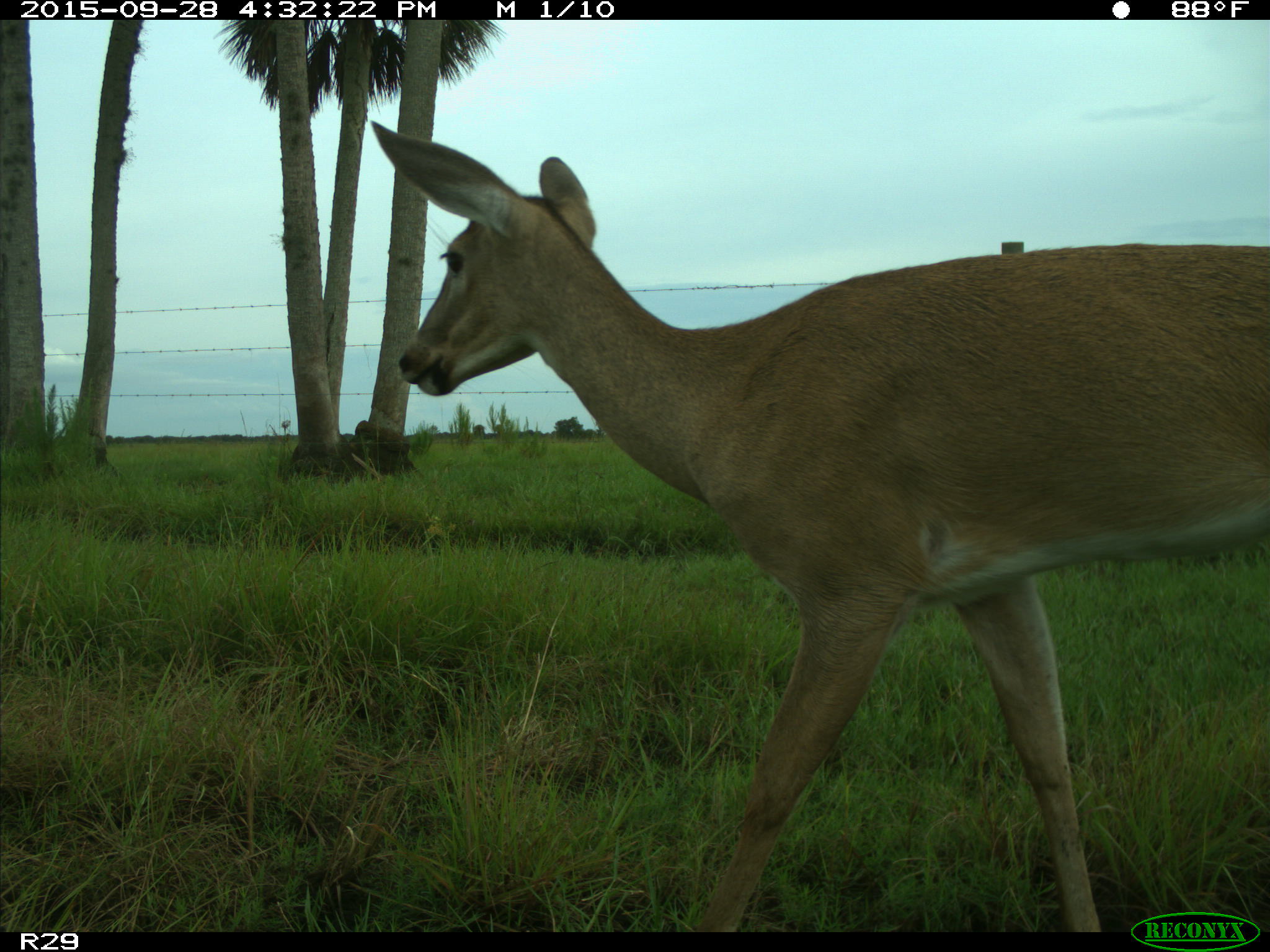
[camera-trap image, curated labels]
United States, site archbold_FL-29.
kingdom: Animalia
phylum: Chordata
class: Mammalia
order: Artiodactyla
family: Cervidae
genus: Odocoileus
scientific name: Odocoileus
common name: deer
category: unidentified deer